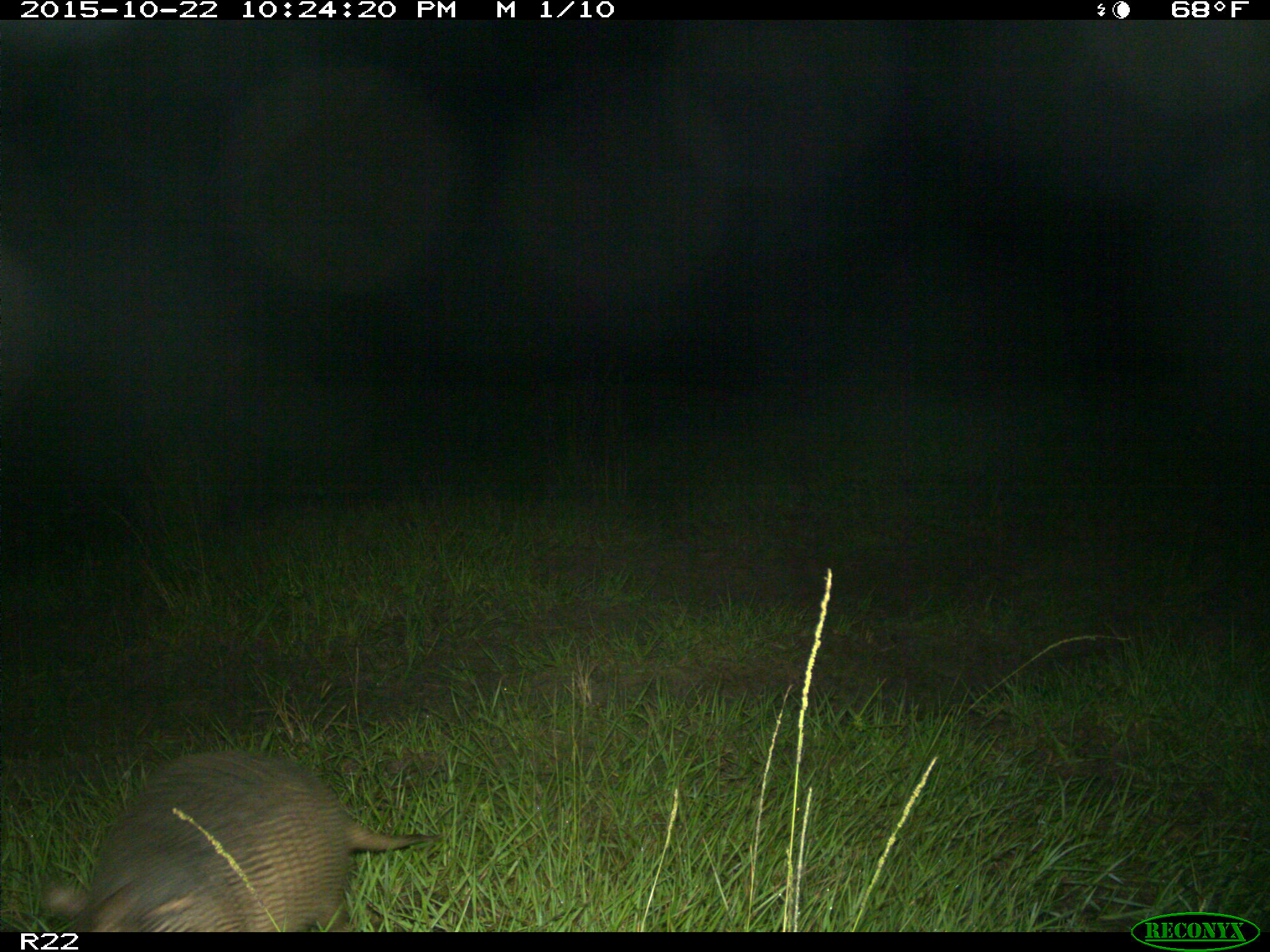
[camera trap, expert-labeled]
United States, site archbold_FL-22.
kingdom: Animalia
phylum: Chordata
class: Mammalia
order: Cingulata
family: Dasypodidae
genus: Dasypus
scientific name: Dasypus novemcinctus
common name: nine-banded armadillo